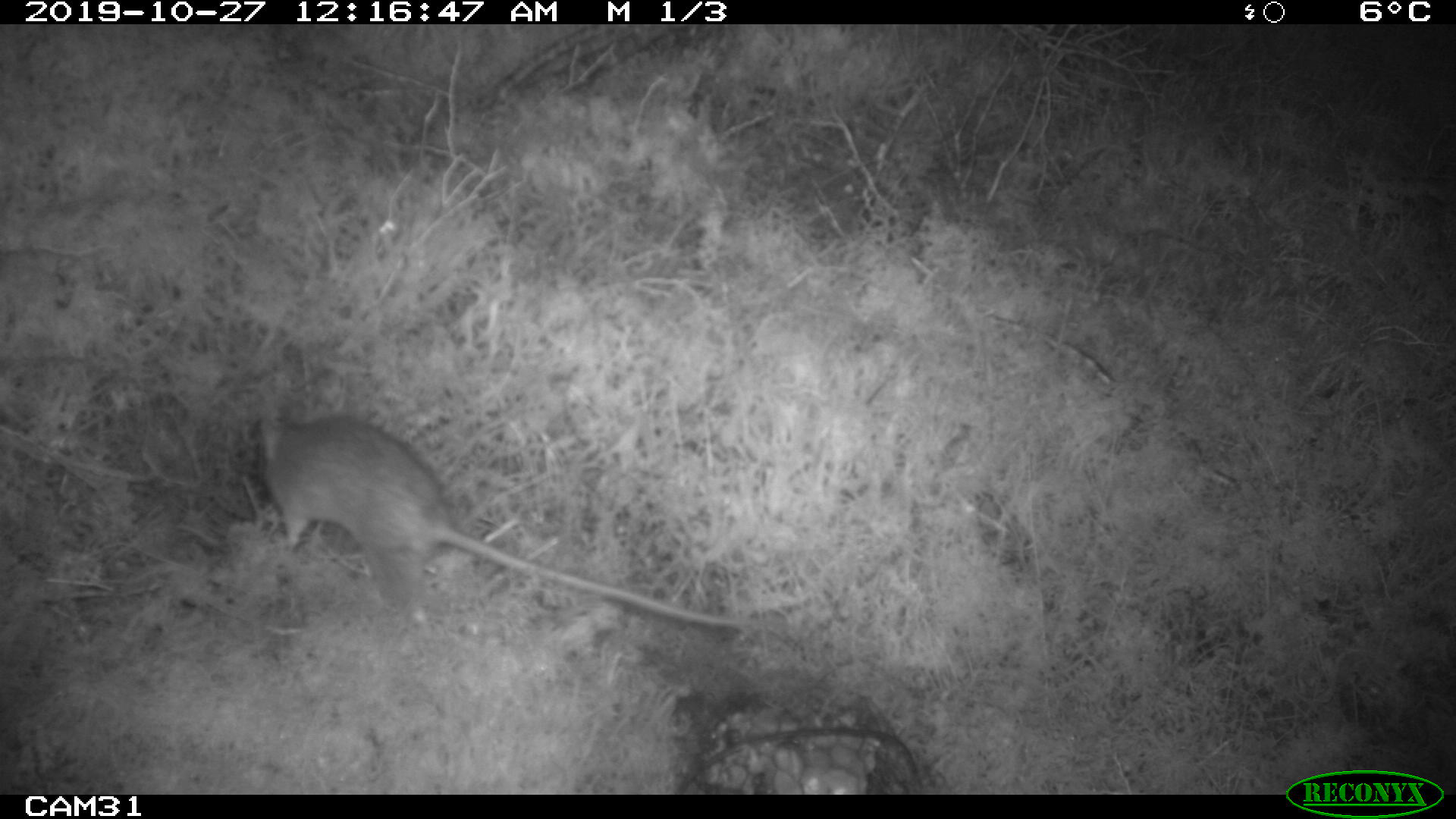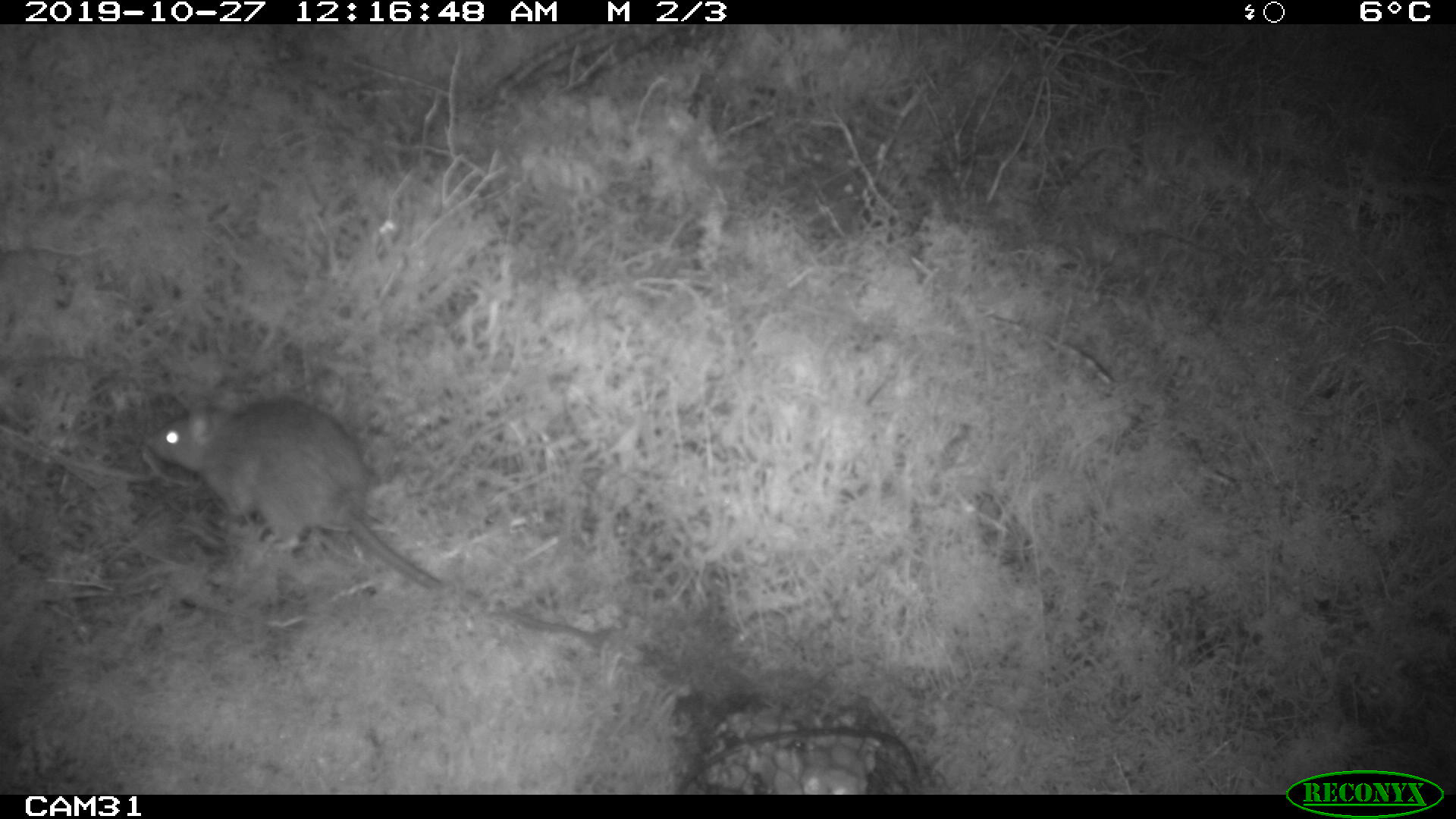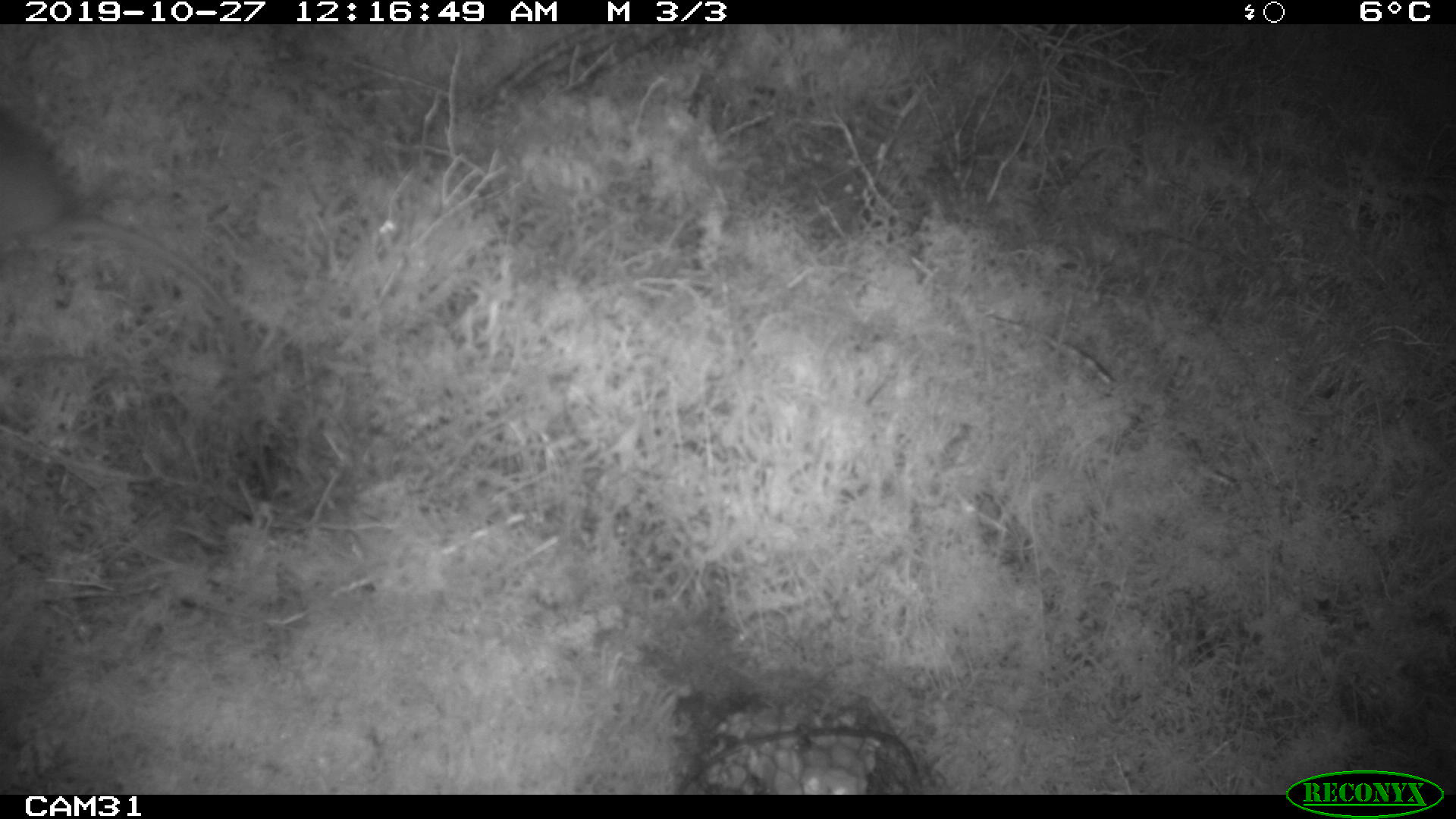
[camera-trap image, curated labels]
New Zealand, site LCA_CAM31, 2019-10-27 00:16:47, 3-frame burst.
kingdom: Animalia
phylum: Chordata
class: Mammalia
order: Rodentia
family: Muridae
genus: Rattus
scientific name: Rattus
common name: rat